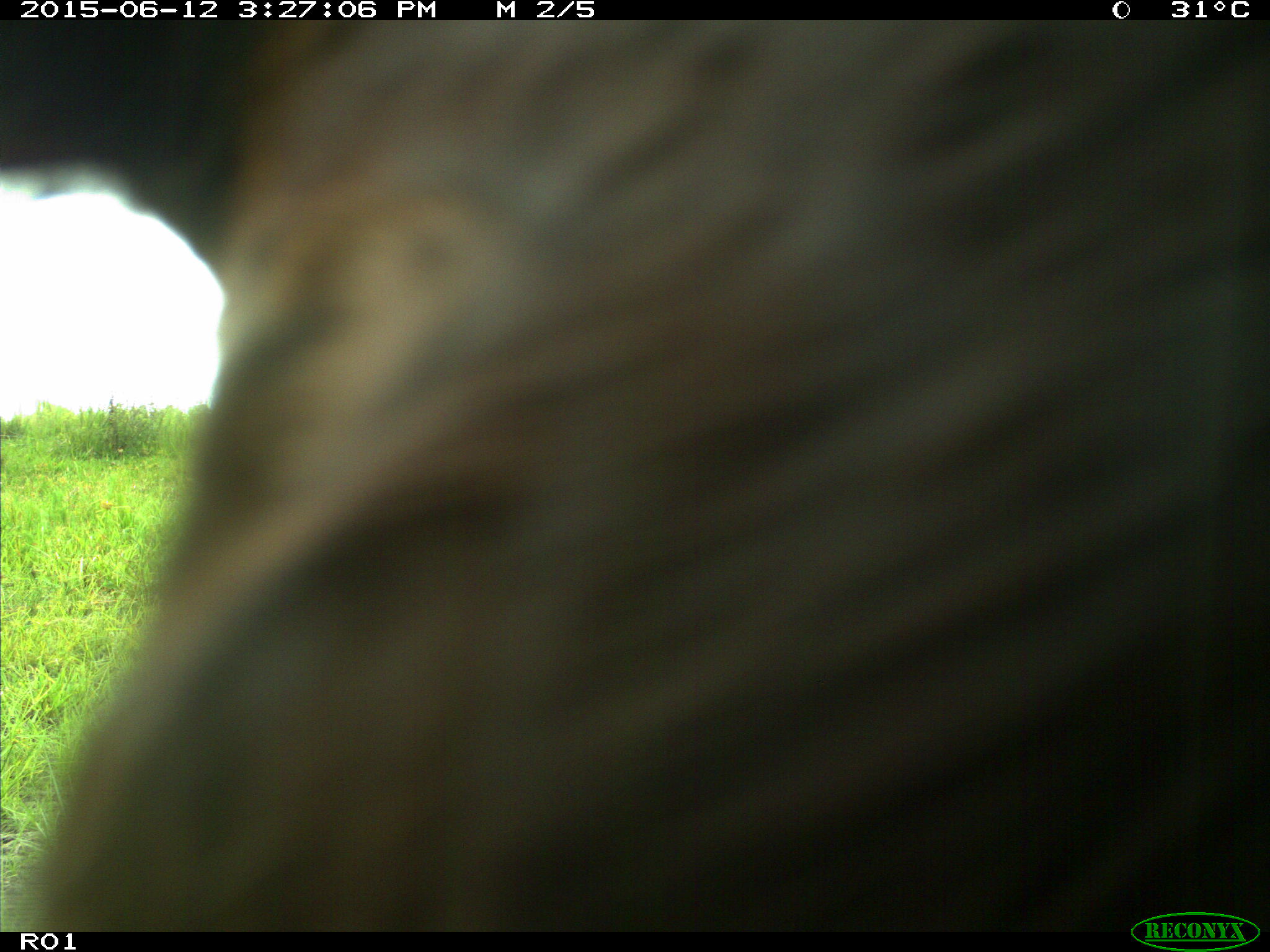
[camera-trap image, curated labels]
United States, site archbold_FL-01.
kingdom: Animalia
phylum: Chordata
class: Mammalia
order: Artiodactyla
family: Bovidae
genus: Bos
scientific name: Bos taurus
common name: domestic cow